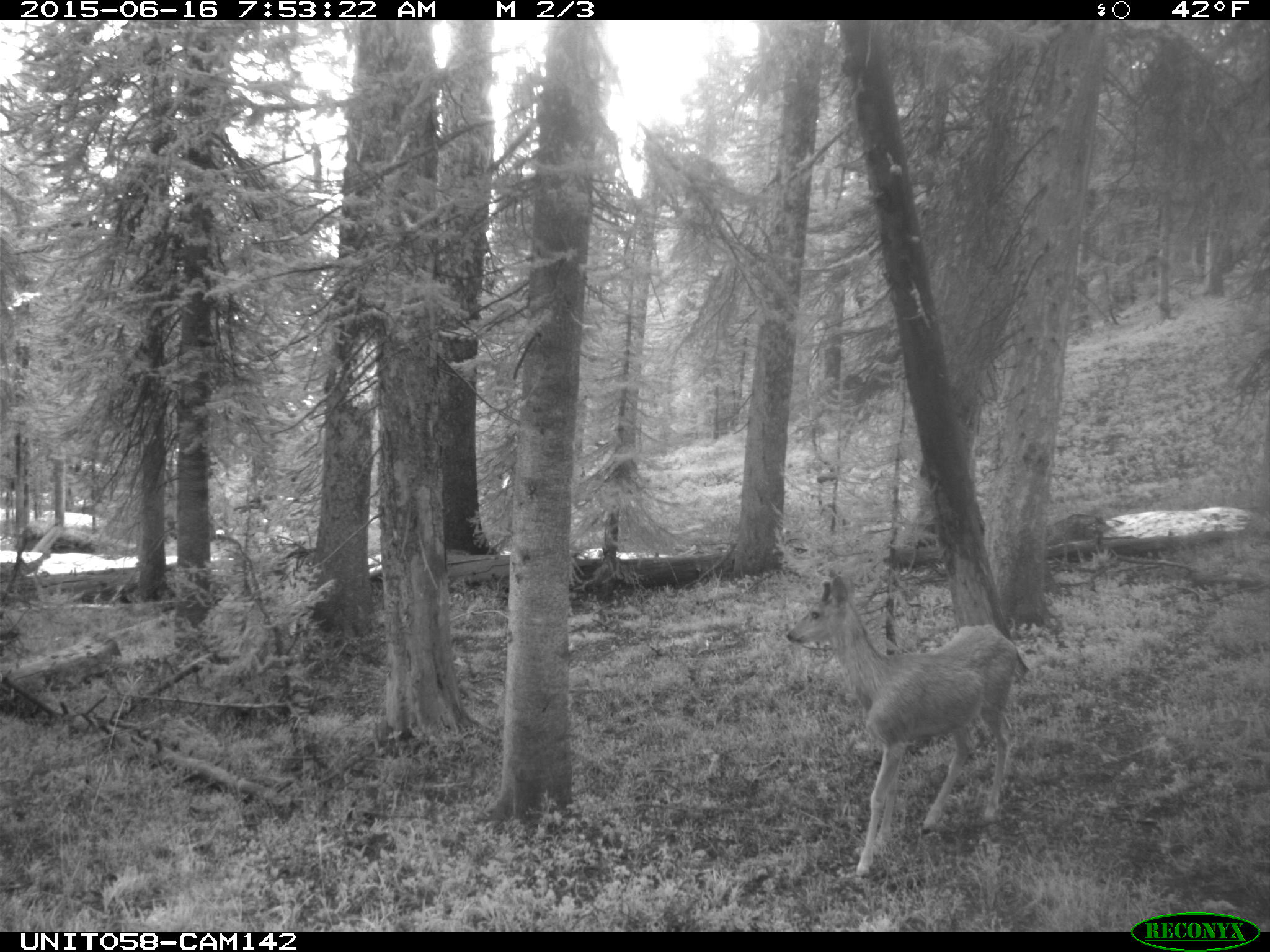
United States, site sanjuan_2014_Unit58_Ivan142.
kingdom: Animalia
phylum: Chordata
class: Mammalia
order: Artiodactyla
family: Cervidae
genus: Odocoileus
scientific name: Odocoileus hemionus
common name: mule deer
Odocoileus hemionus (mule deer).